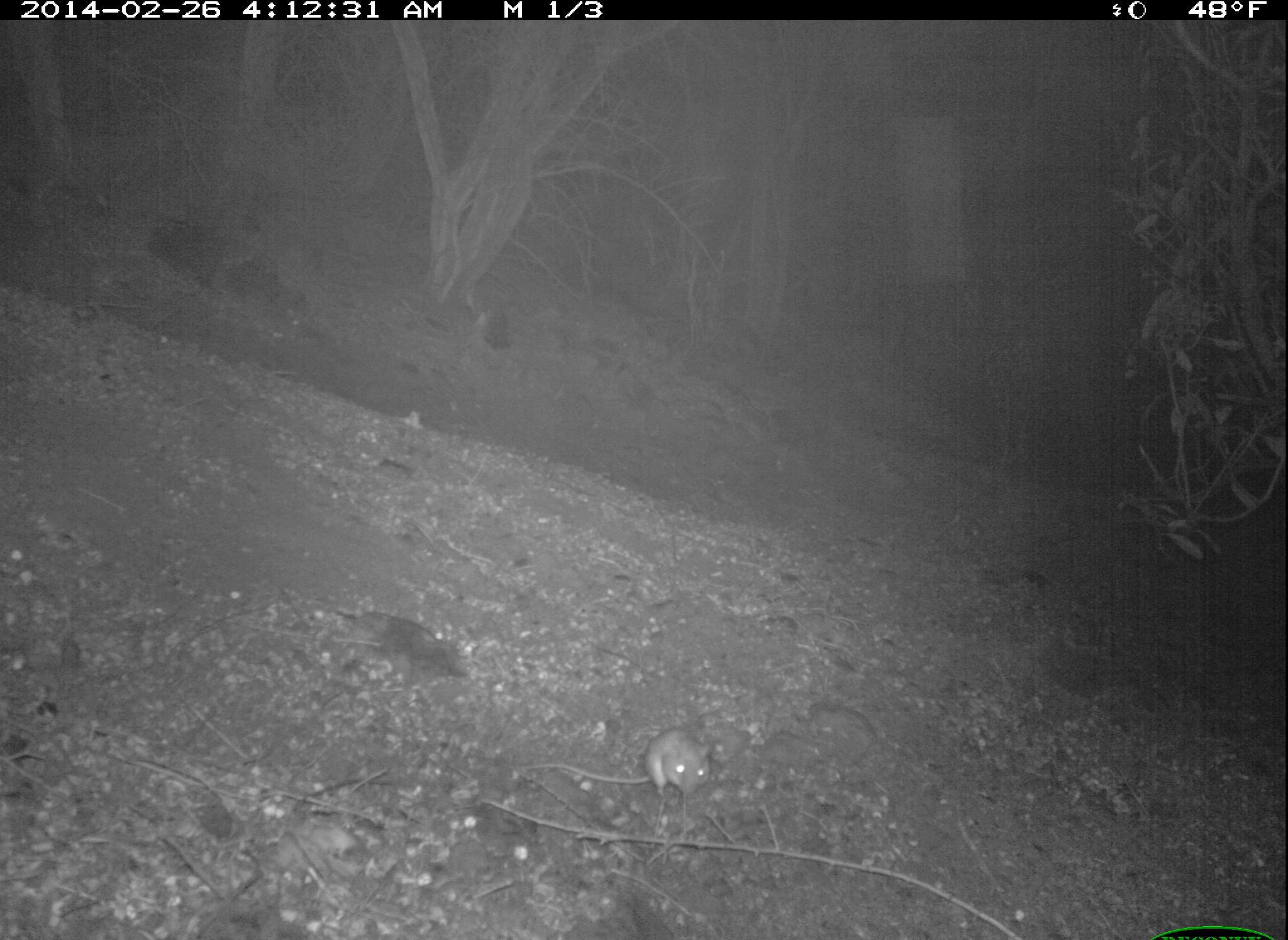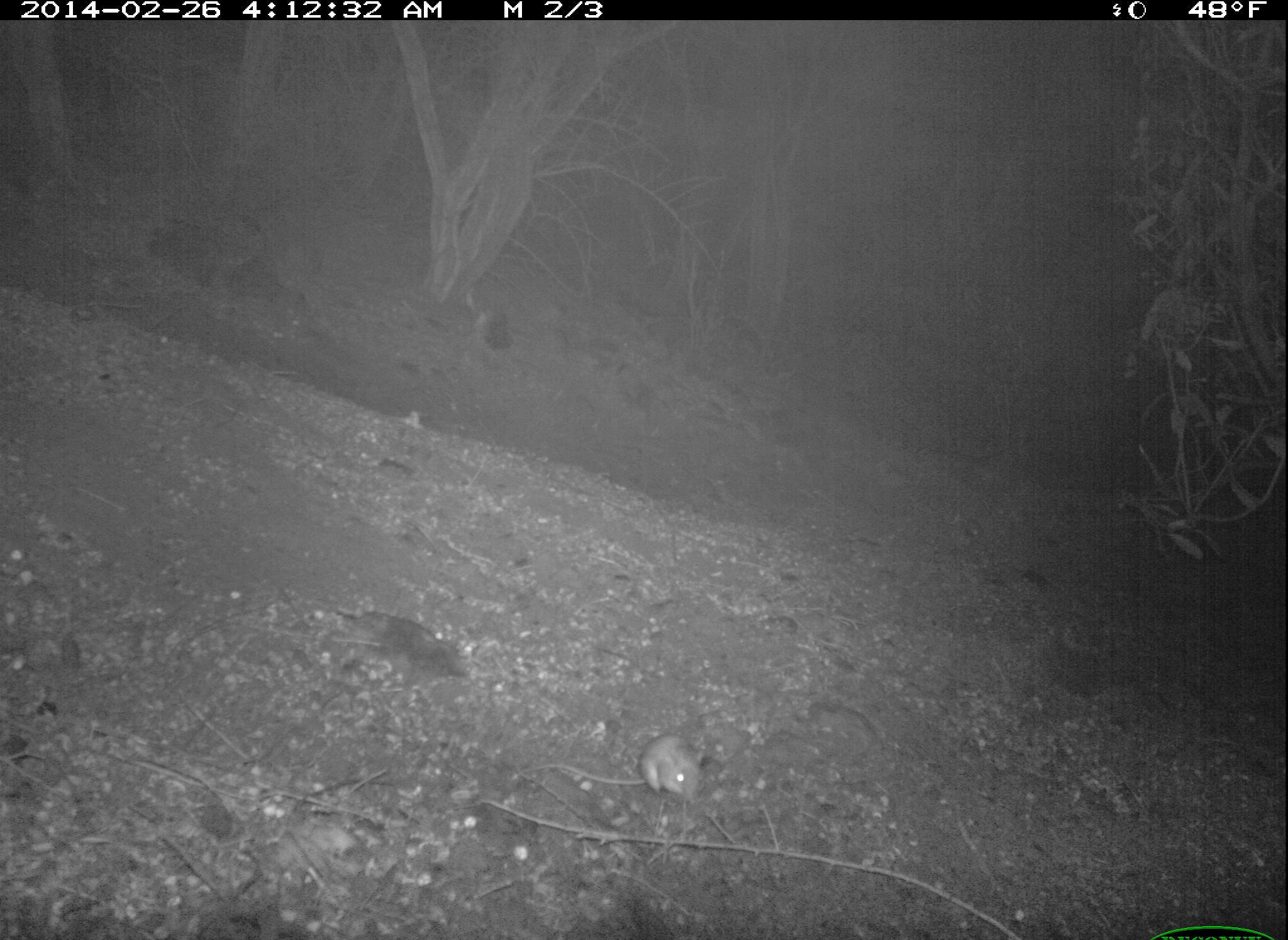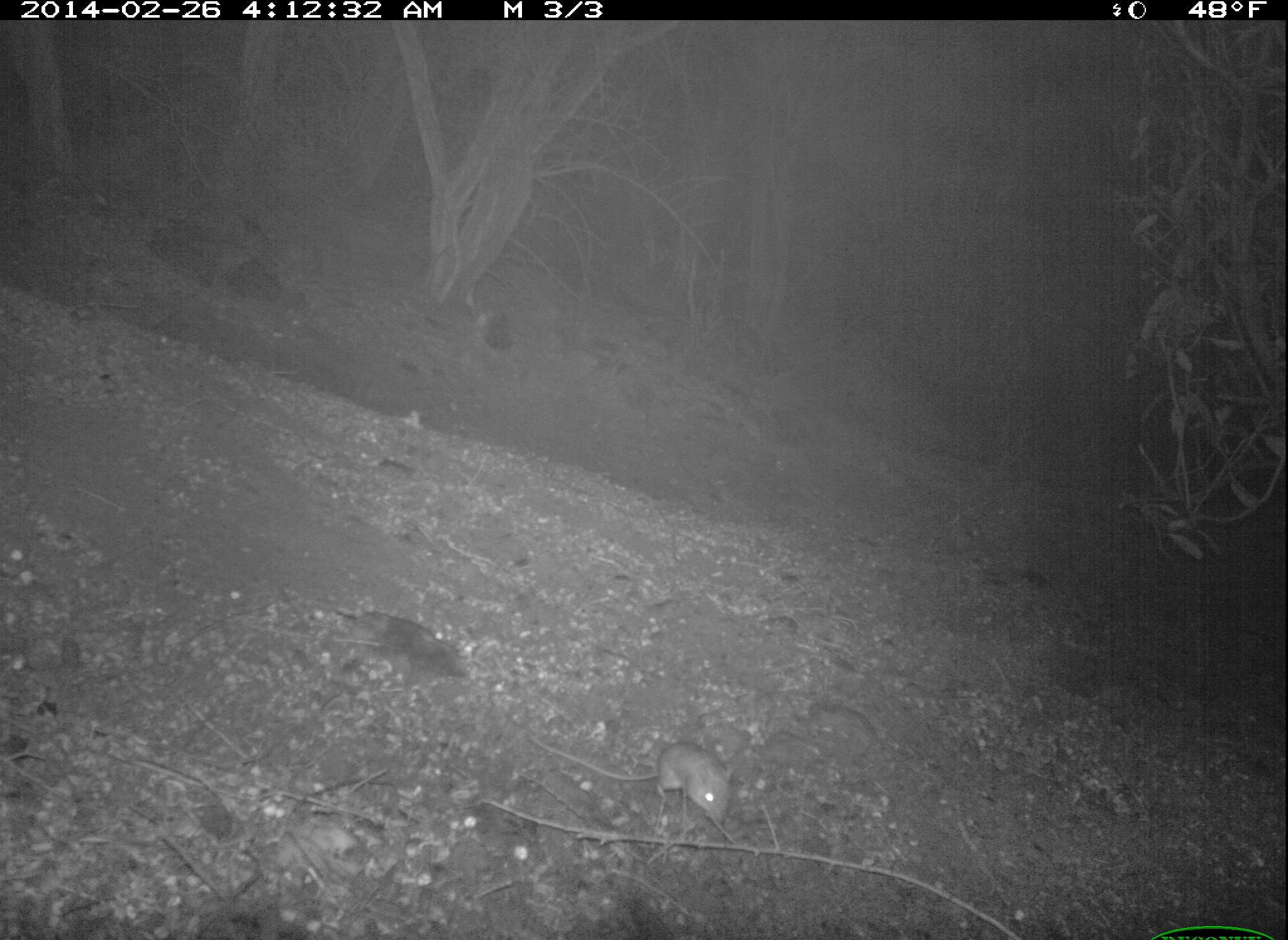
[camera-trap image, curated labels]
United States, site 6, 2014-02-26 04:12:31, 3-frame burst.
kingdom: Animalia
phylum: Chordata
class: Mammalia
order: Rodentia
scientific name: Rodentia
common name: rodent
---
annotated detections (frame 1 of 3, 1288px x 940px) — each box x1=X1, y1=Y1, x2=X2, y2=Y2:
rodent: x1=524, y1=725, x2=712, y2=797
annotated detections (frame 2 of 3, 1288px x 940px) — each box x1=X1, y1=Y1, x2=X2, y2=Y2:
rodent: x1=511, y1=734, x2=705, y2=806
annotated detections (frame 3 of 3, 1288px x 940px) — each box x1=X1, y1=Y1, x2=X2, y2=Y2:
rodent: x1=529, y1=733, x2=734, y2=823